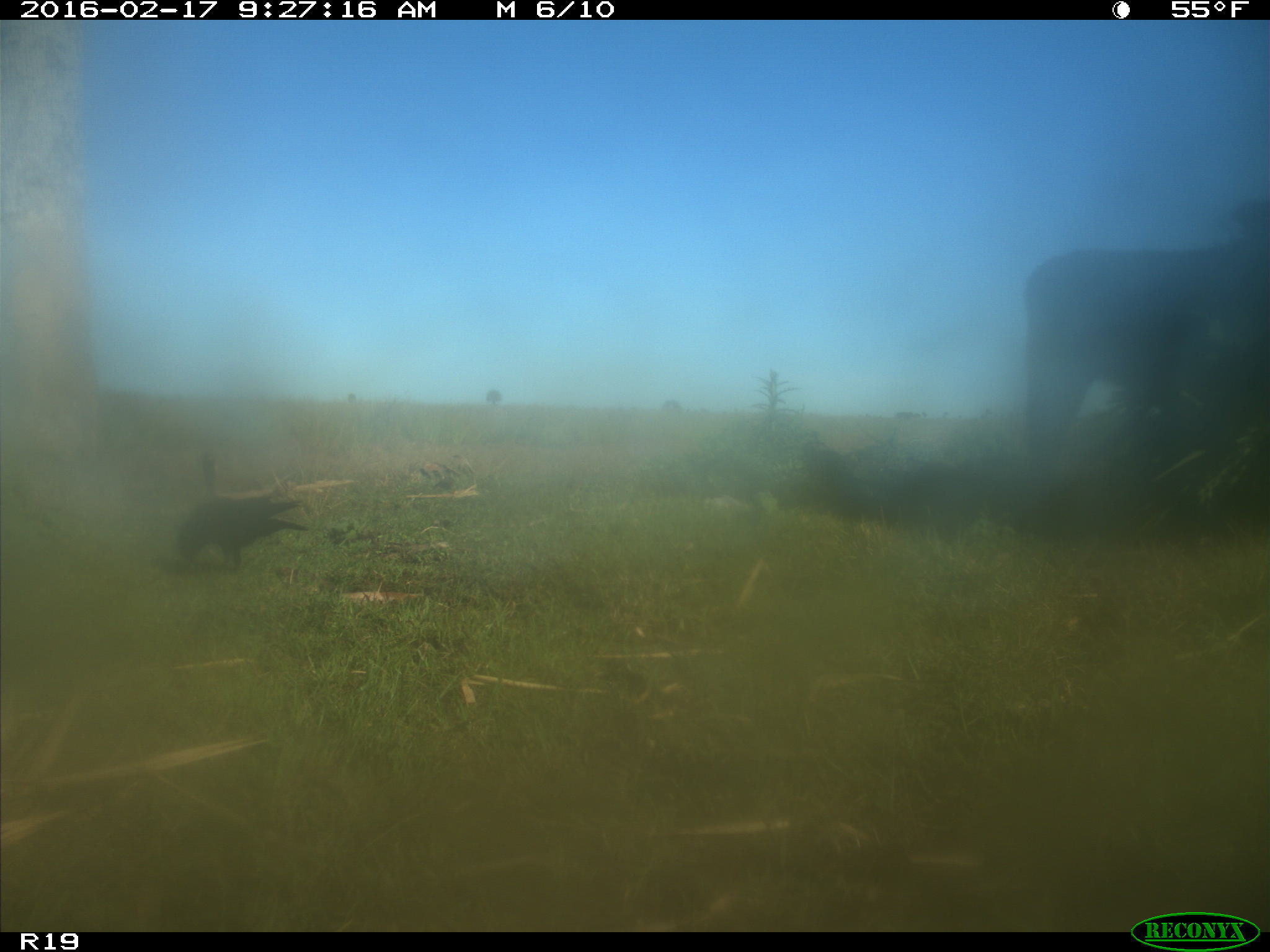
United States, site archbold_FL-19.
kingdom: Animalia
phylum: Chordata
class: Mammalia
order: Artiodactyla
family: Bovidae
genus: Bos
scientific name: Bos taurus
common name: domestic cow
Bos taurus (domestic cow).